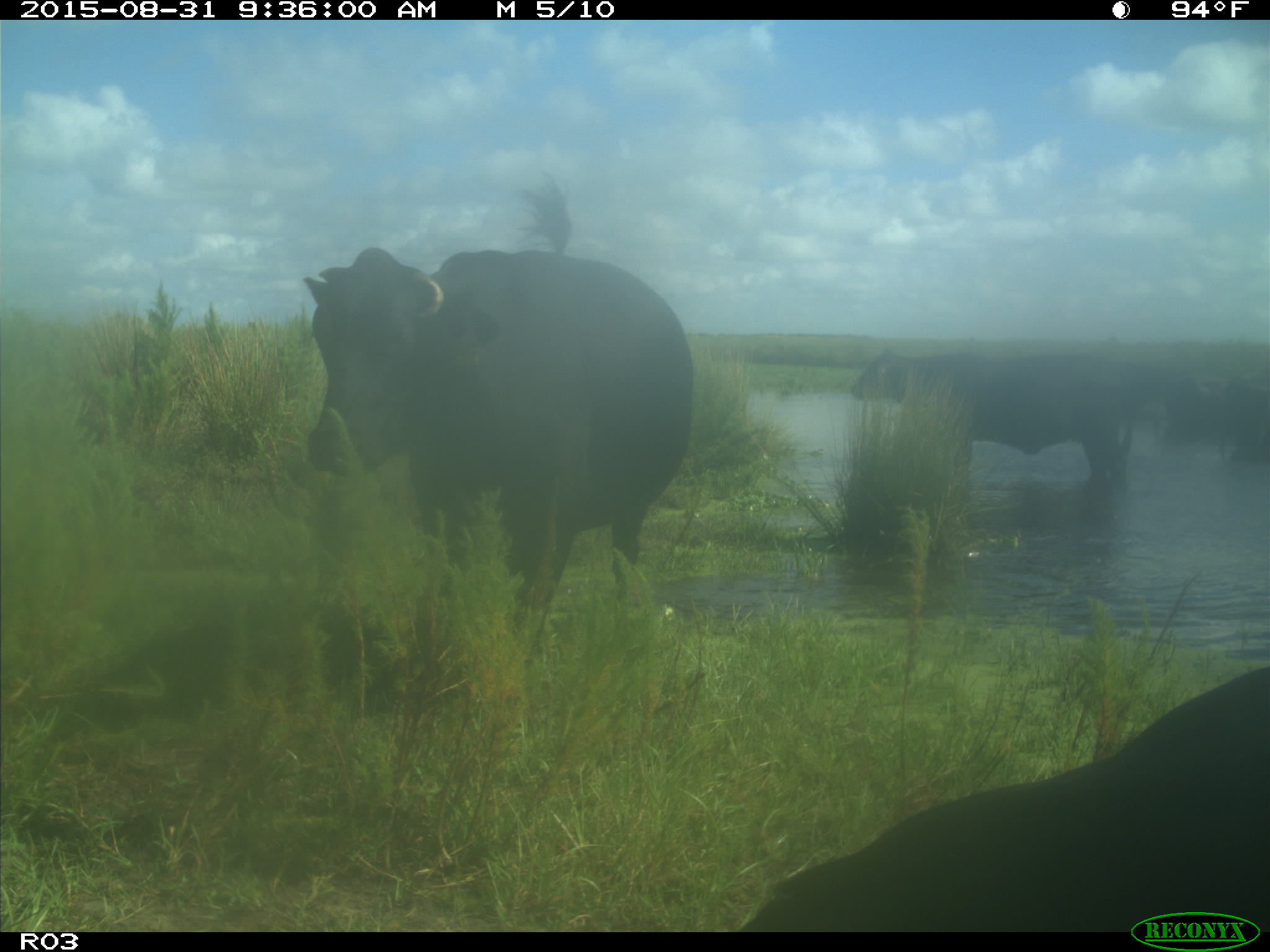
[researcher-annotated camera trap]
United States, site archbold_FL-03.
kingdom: Animalia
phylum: Chordata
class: Mammalia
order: Artiodactyla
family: Bovidae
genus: Bos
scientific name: Bos taurus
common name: domestic cow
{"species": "Bos taurus (domestic cow)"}